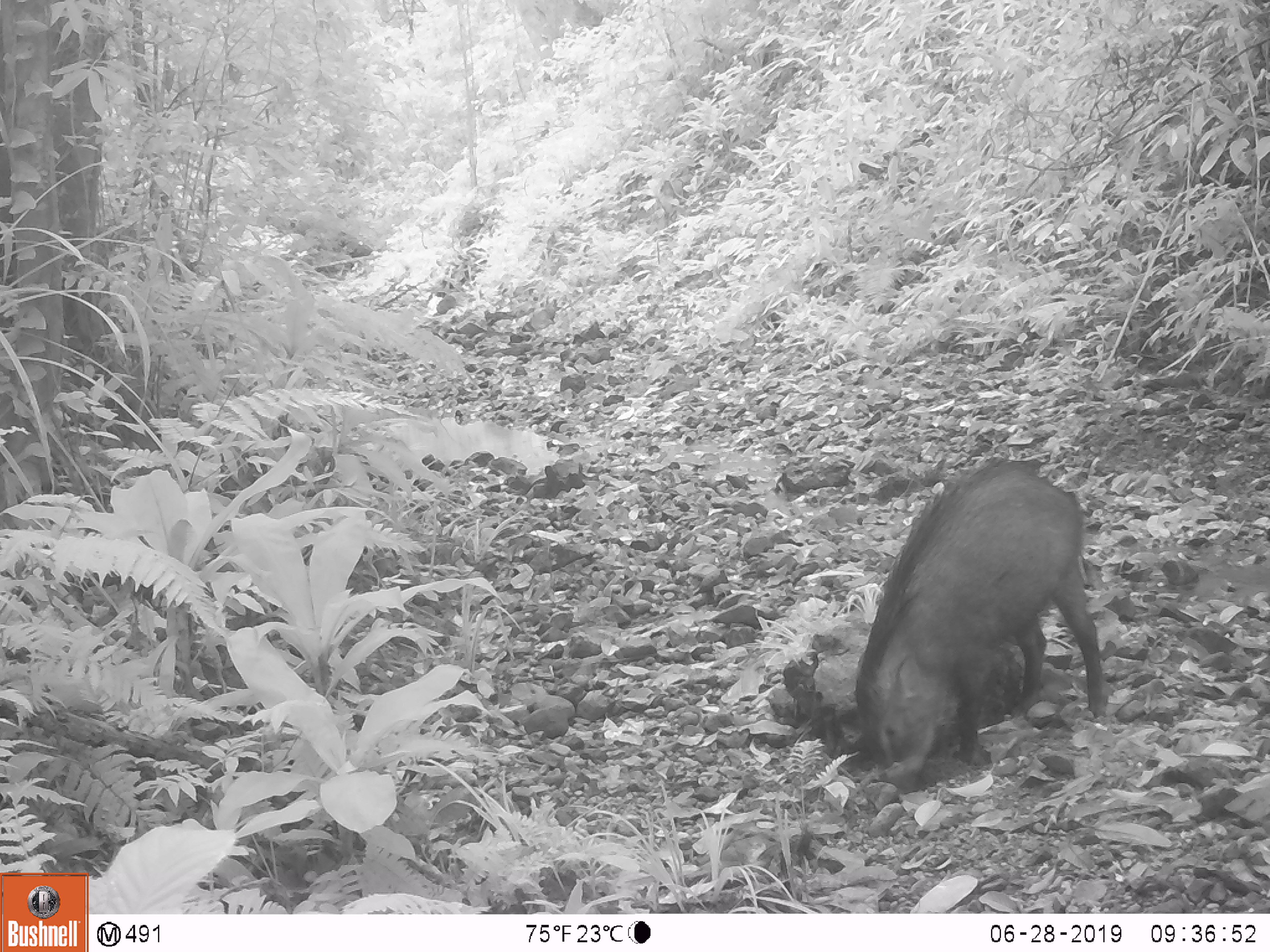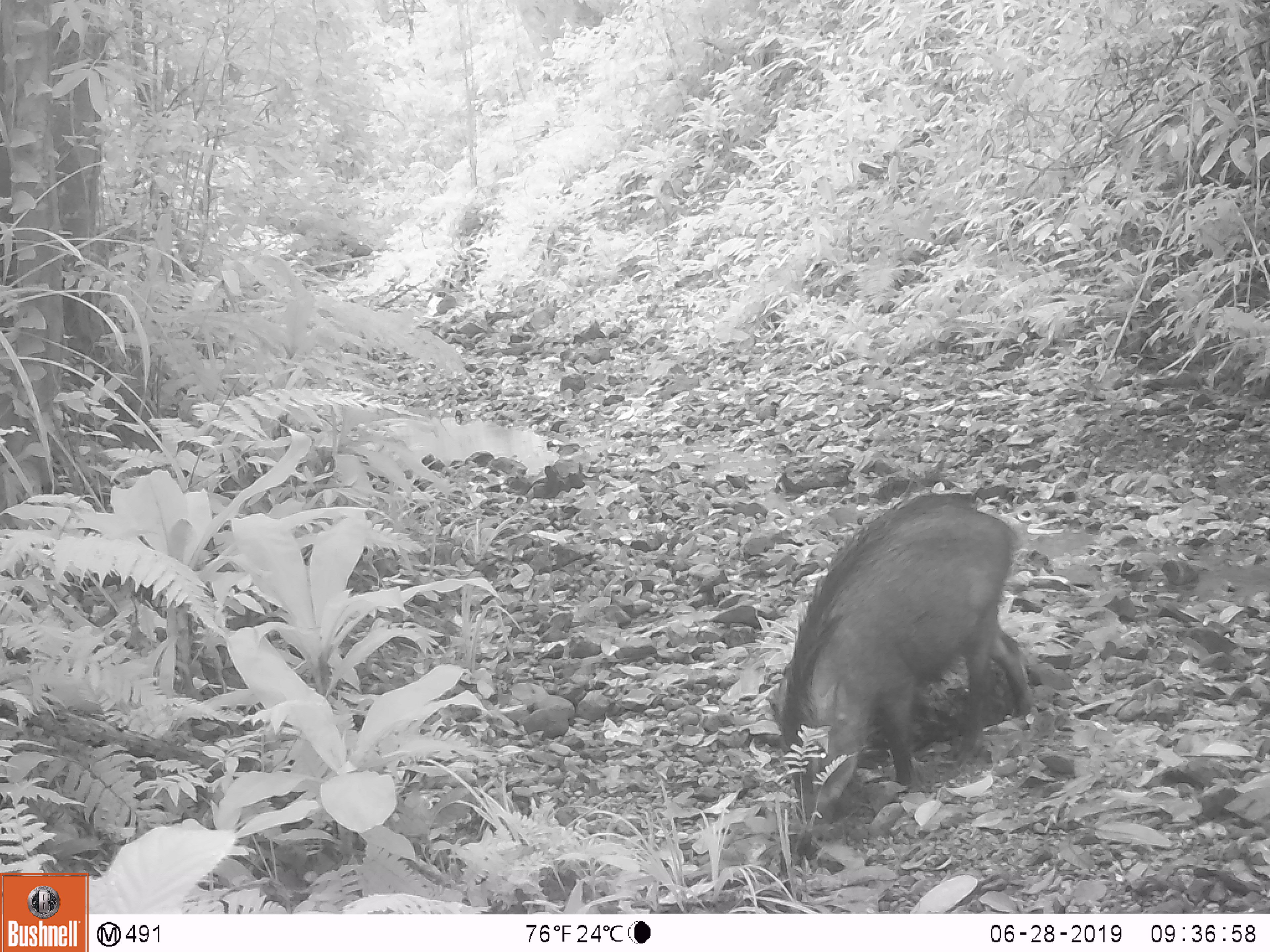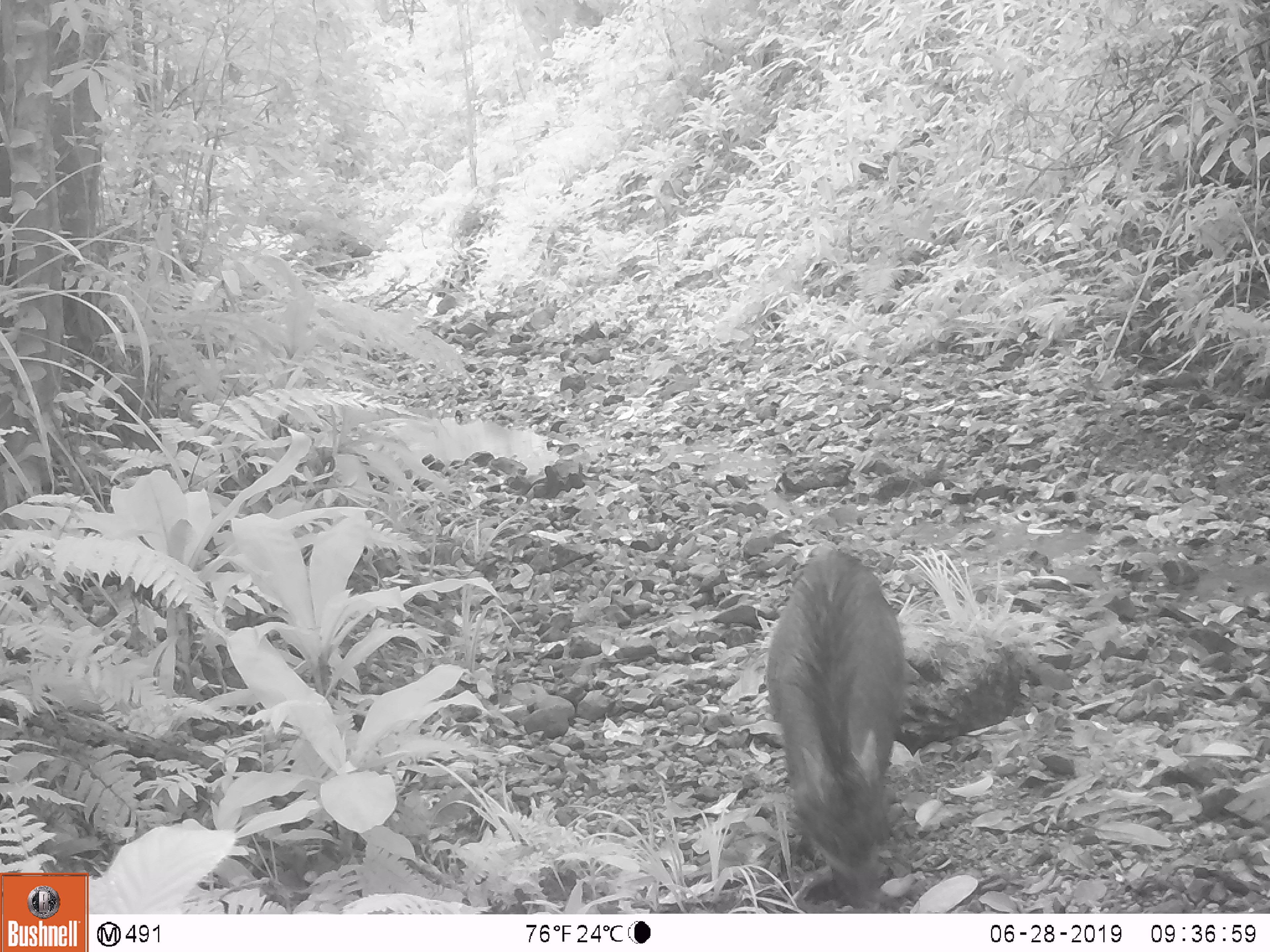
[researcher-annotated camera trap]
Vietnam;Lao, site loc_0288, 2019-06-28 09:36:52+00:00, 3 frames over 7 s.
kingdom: Animalia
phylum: Chordata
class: Mammalia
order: Artiodactyla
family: Suidae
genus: Sus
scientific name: Sus scrofa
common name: eurasian wild pig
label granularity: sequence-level